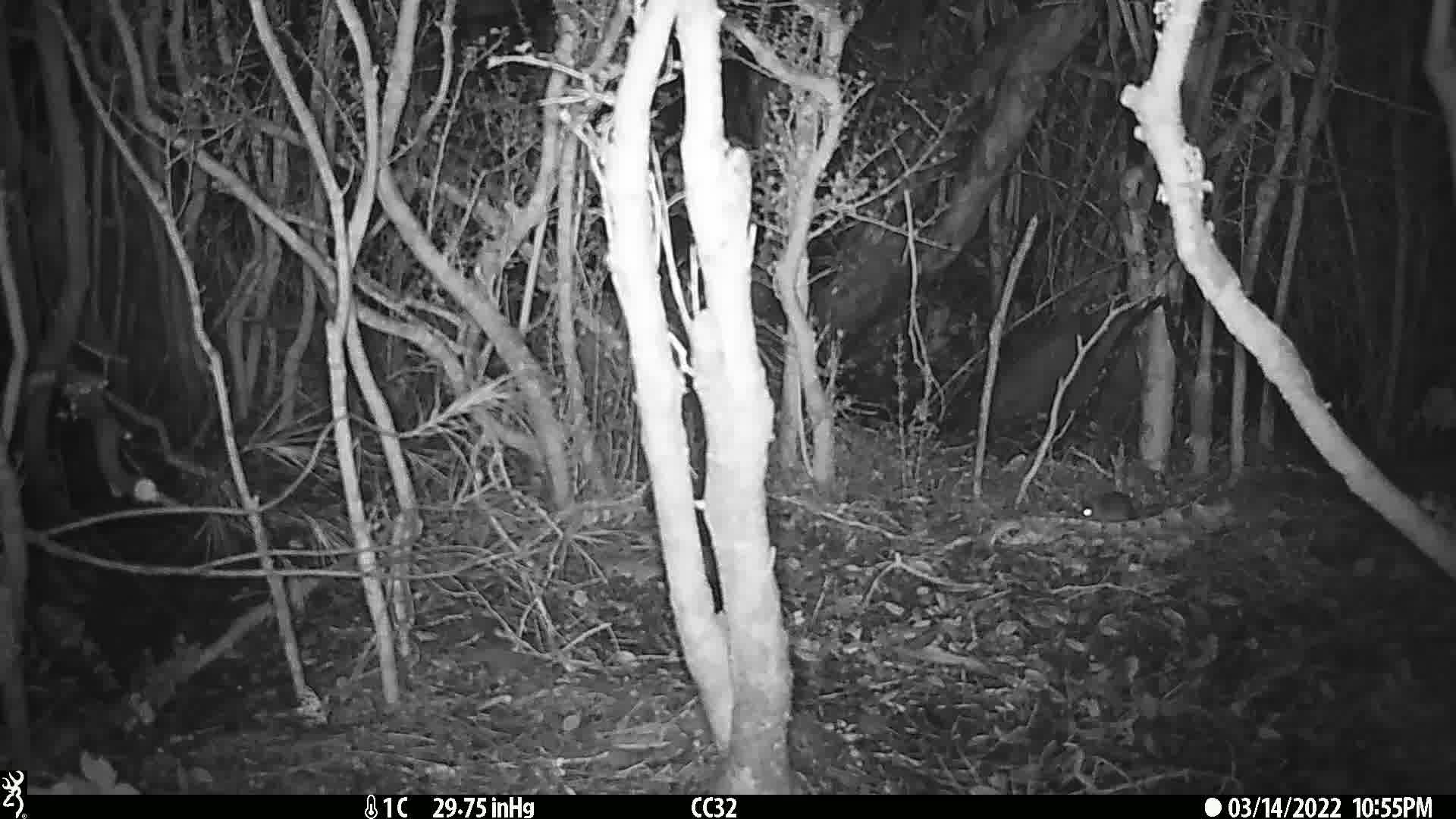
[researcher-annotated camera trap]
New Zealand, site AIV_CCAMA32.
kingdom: Animalia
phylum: Chordata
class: Mammalia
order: Rodentia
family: Muridae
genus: Mus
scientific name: Mus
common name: mouse